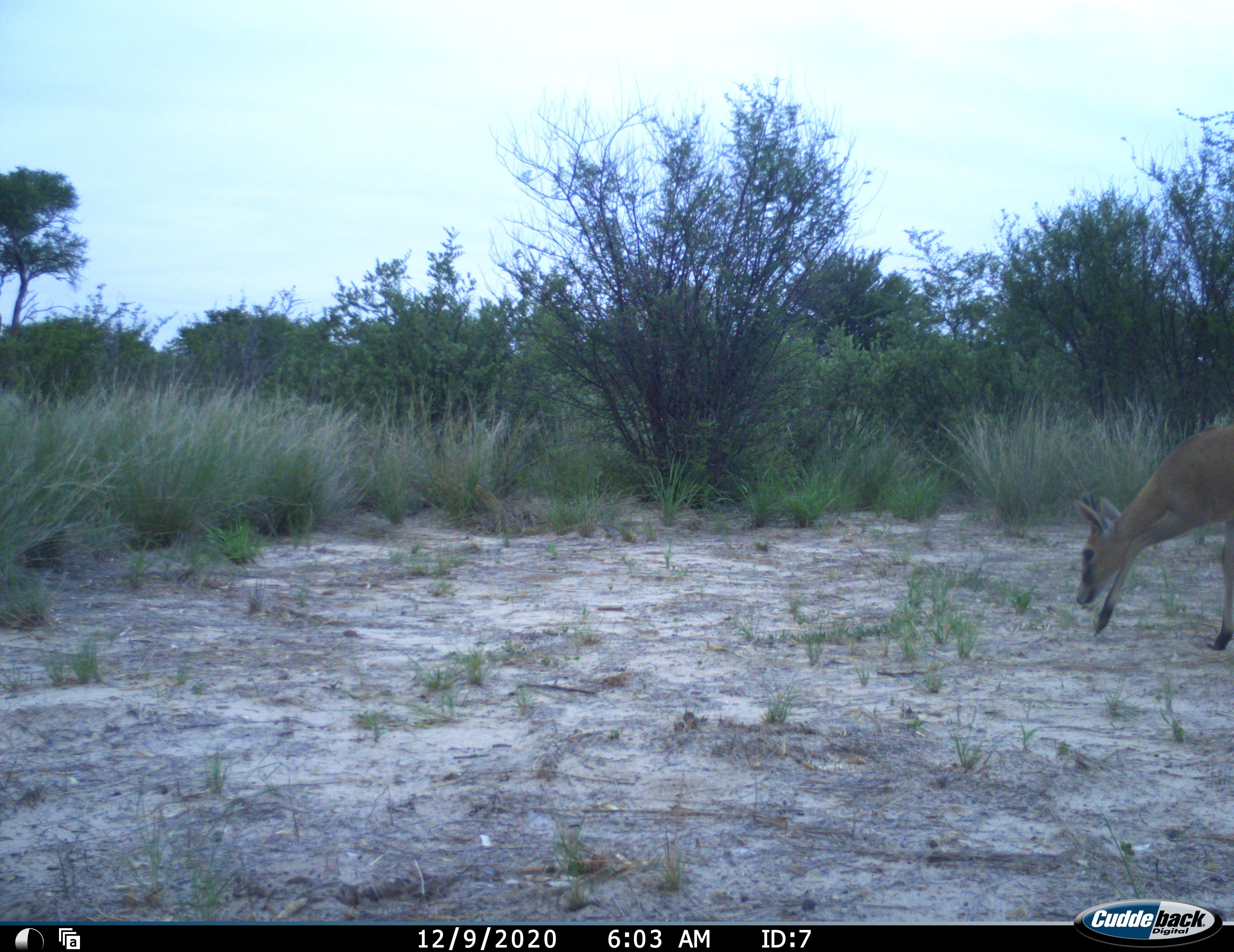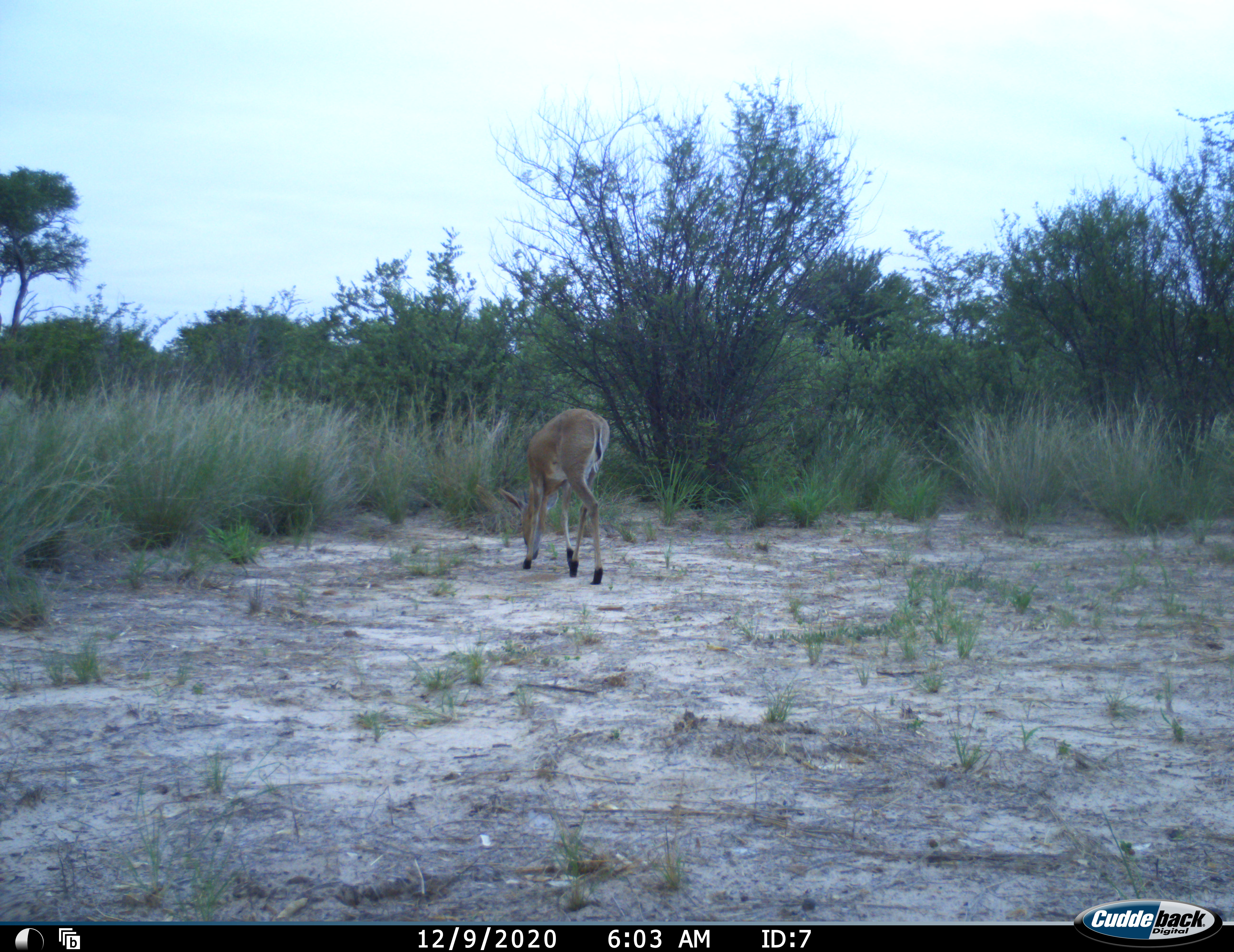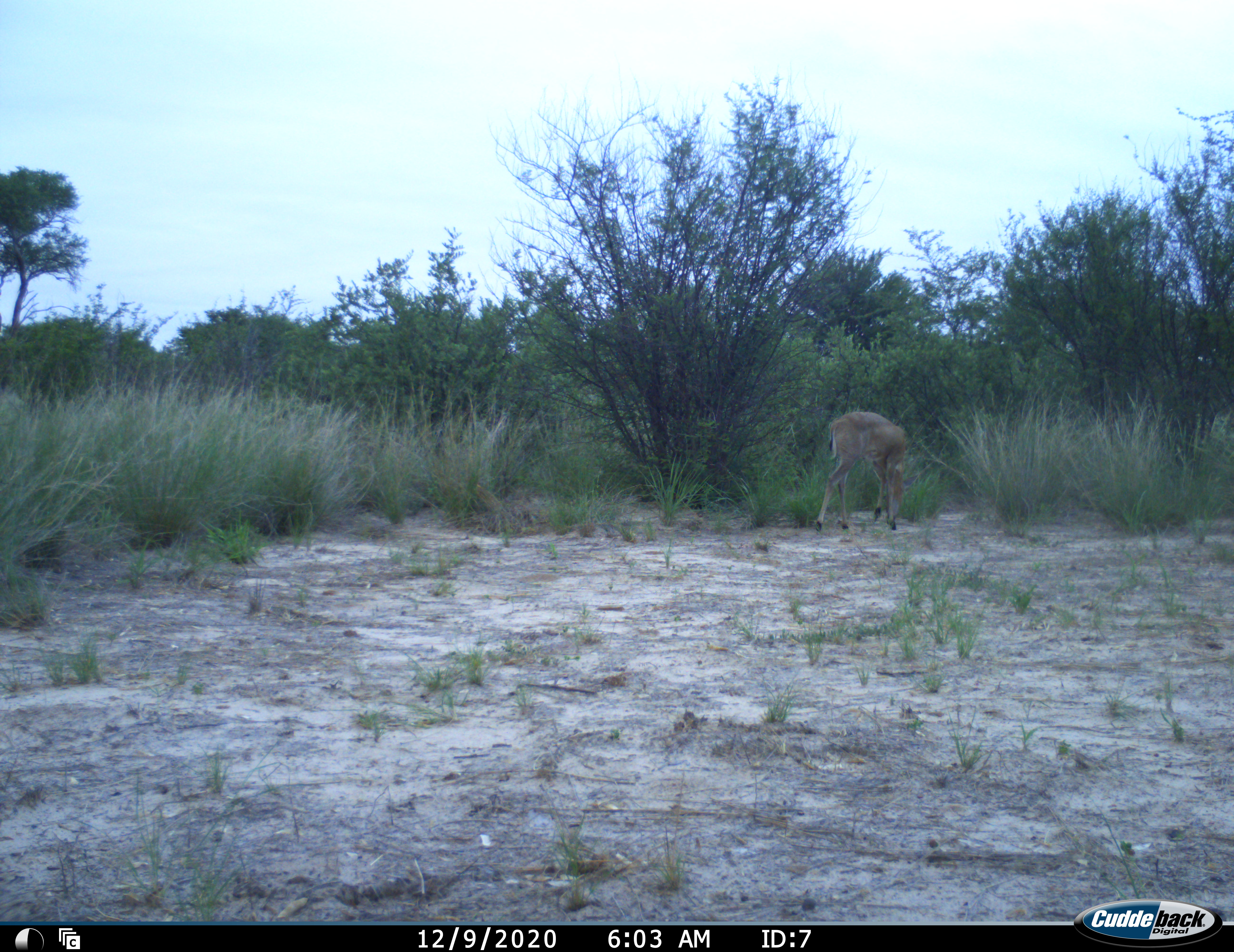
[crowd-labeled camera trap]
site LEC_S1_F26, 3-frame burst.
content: unidentified animal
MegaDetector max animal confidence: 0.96